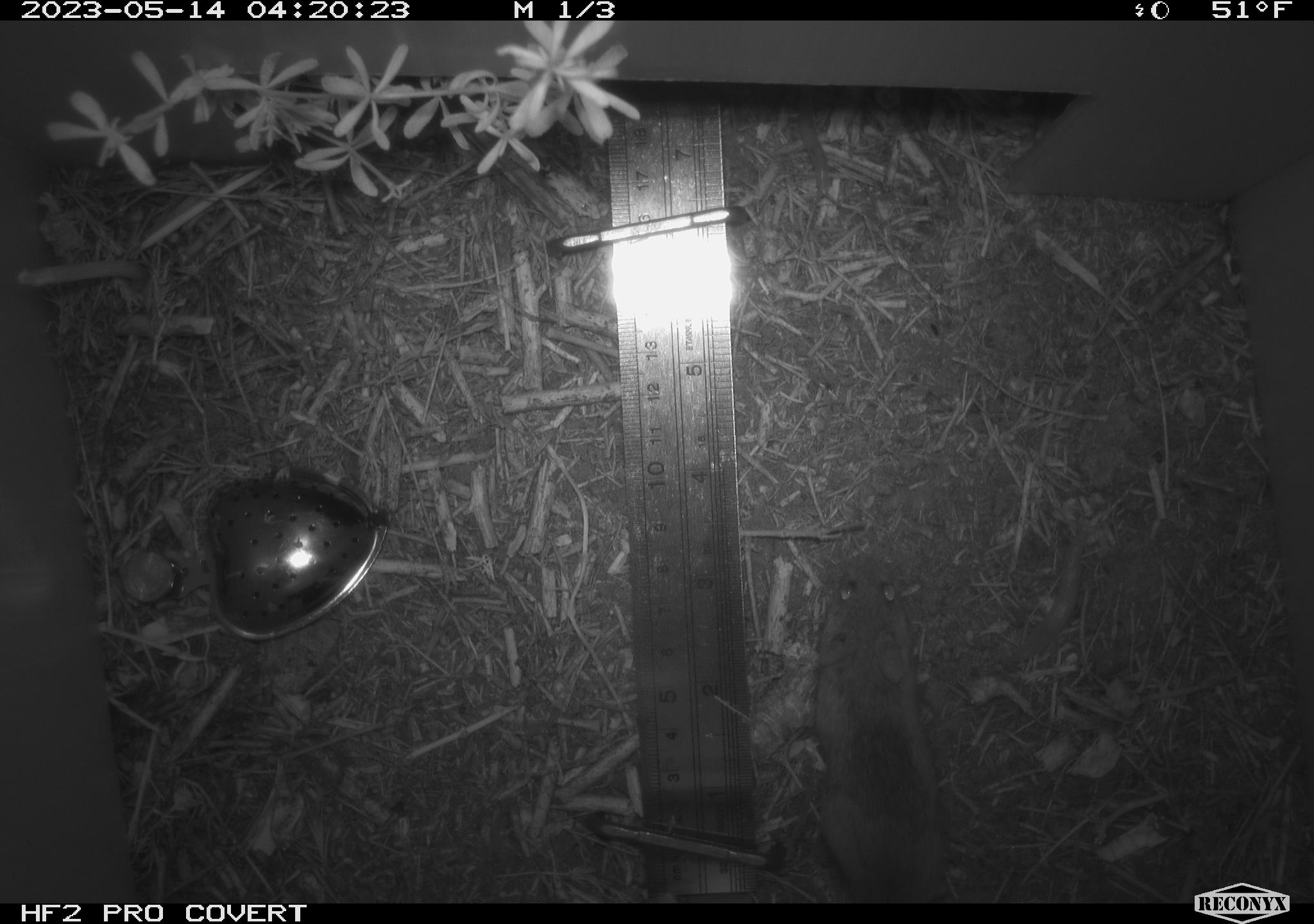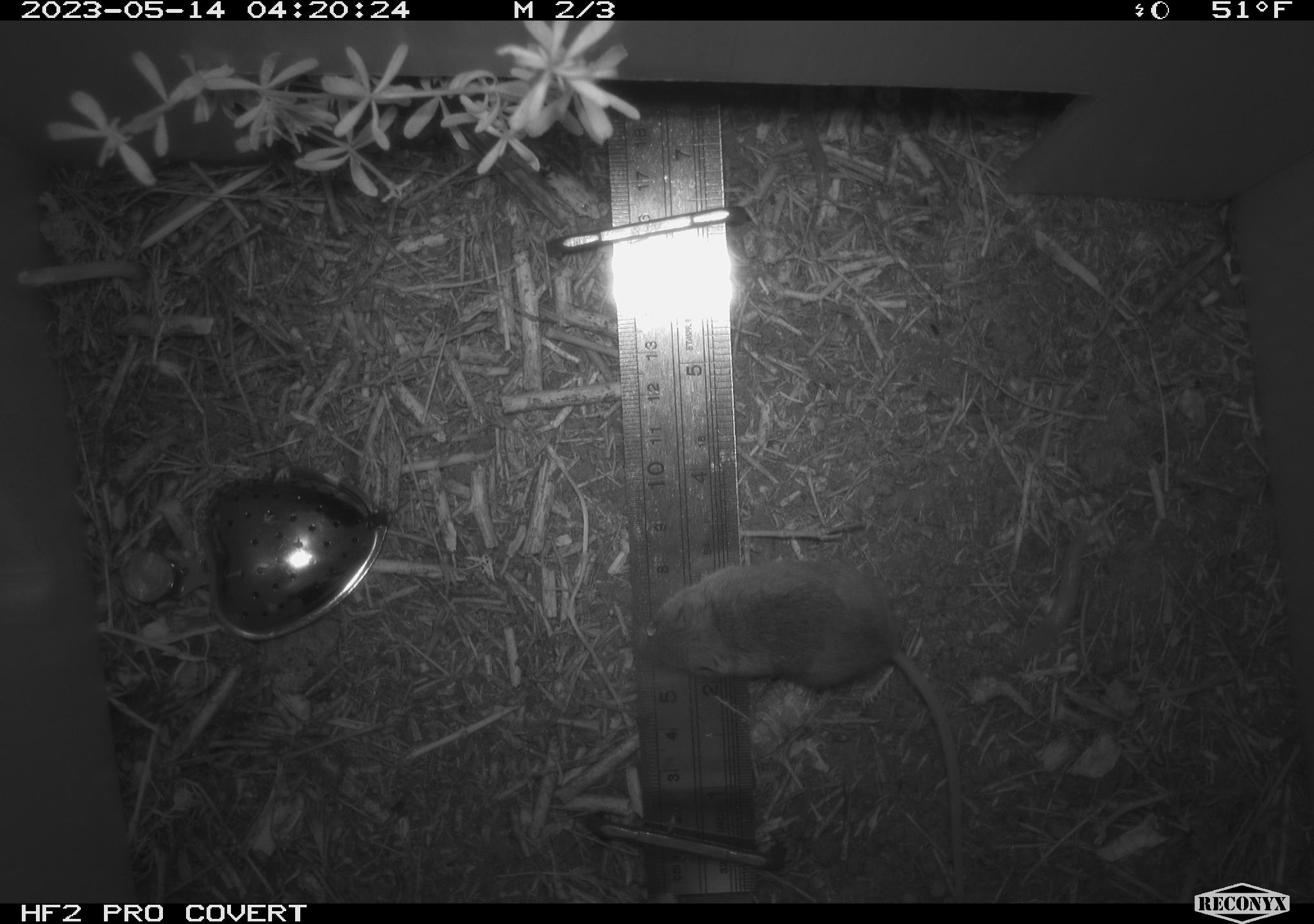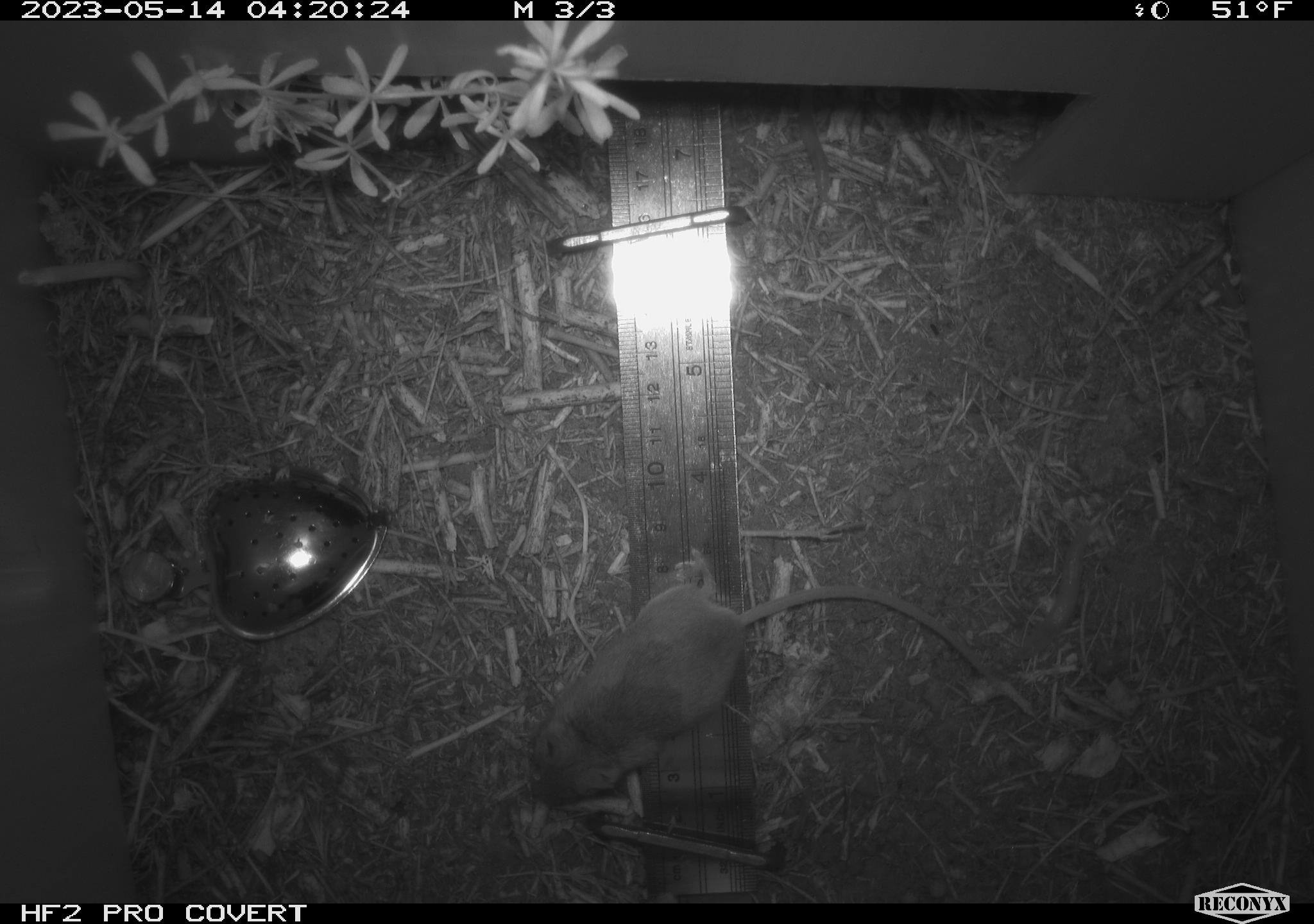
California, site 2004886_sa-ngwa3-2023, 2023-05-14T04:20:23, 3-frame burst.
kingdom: Animalia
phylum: Chordata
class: Mammalia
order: Rodentia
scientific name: Rodentia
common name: mouse species